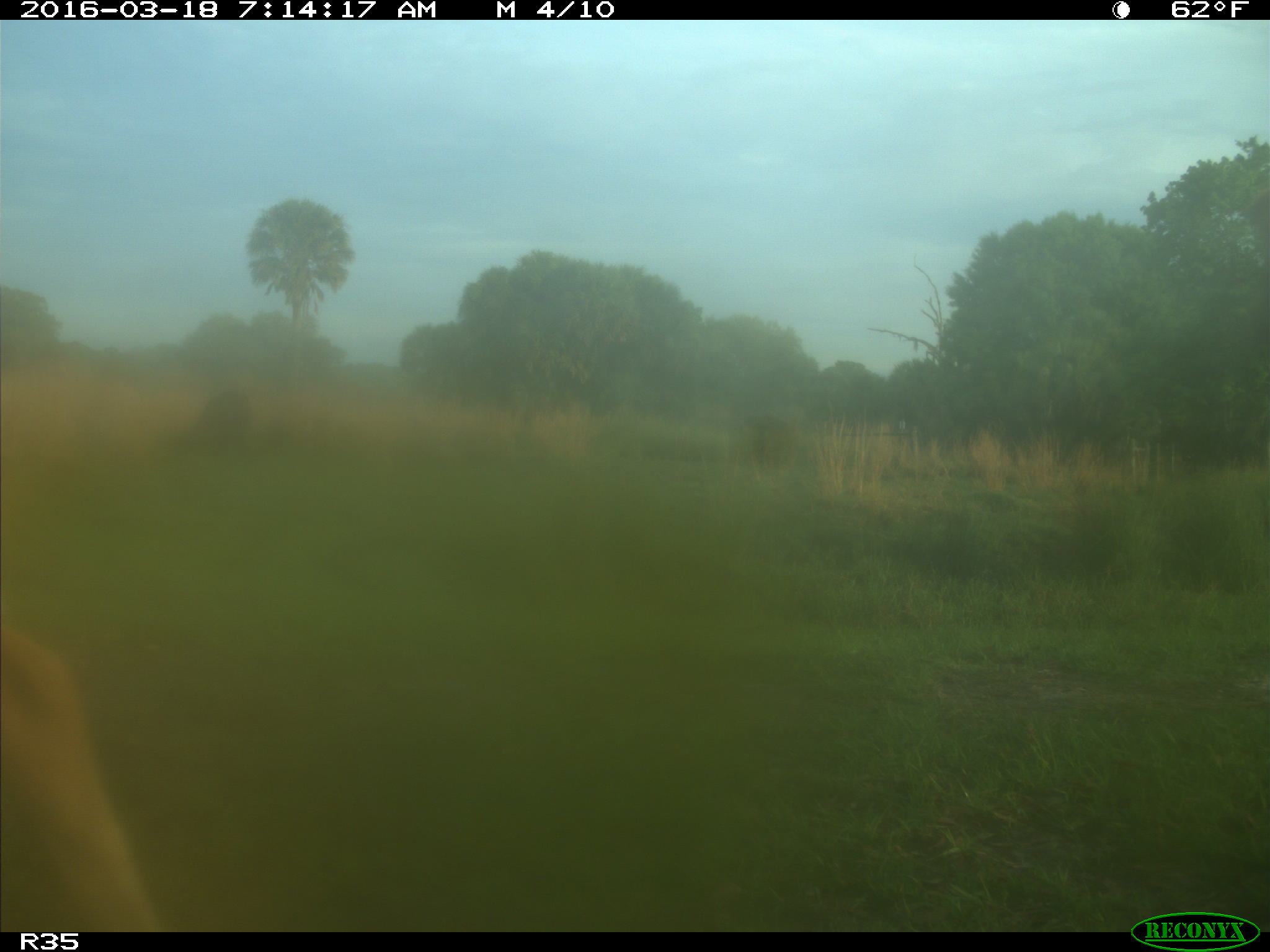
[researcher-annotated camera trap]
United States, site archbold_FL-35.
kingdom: Animalia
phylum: Chordata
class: Mammalia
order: Artiodactyla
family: Bovidae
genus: Bos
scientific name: Bos taurus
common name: domestic cow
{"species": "Bos taurus (domestic cow)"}